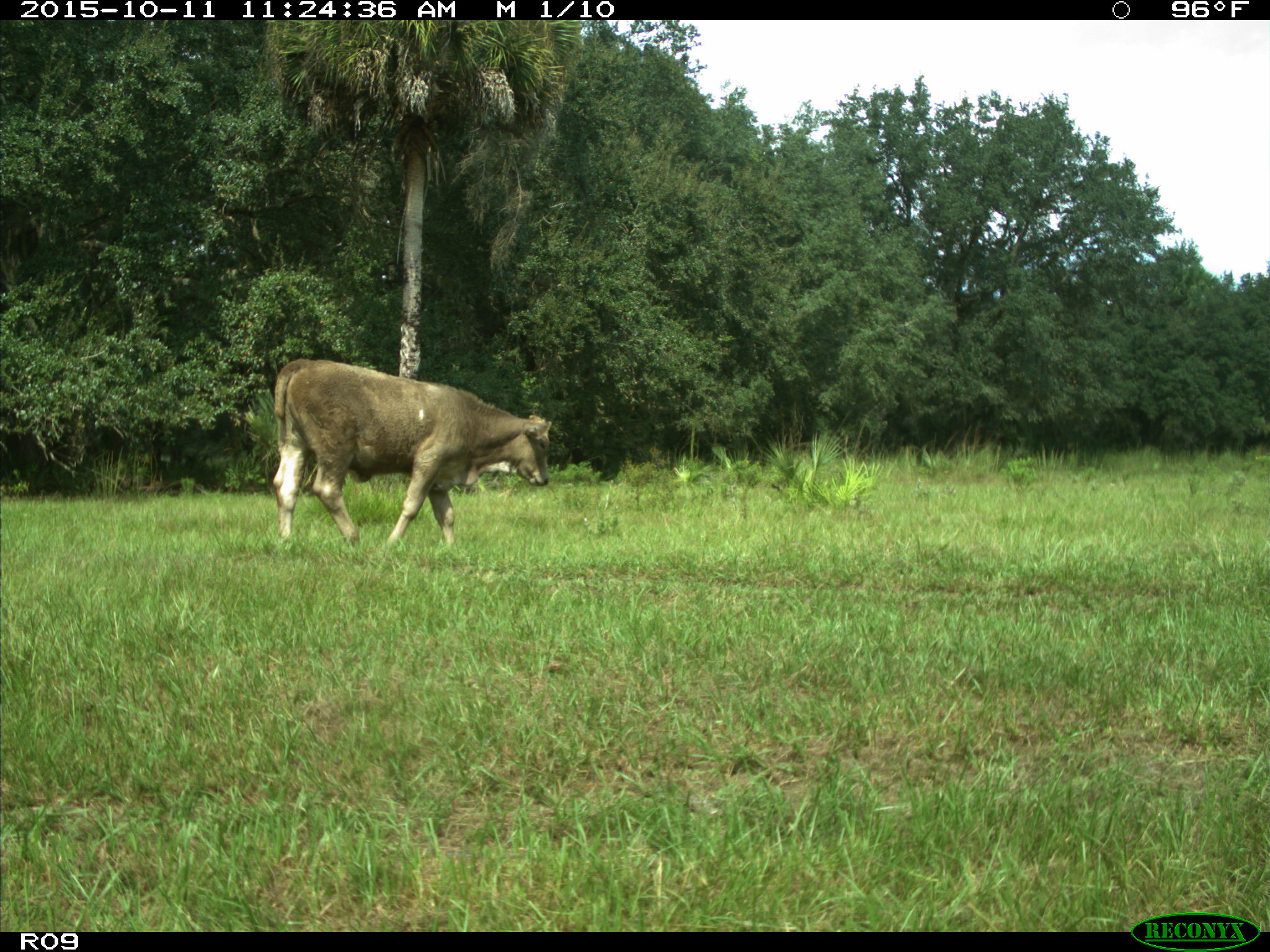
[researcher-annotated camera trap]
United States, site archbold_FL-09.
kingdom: Animalia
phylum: Chordata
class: Mammalia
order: Artiodactyla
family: Bovidae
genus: Bos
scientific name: Bos taurus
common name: domestic cow